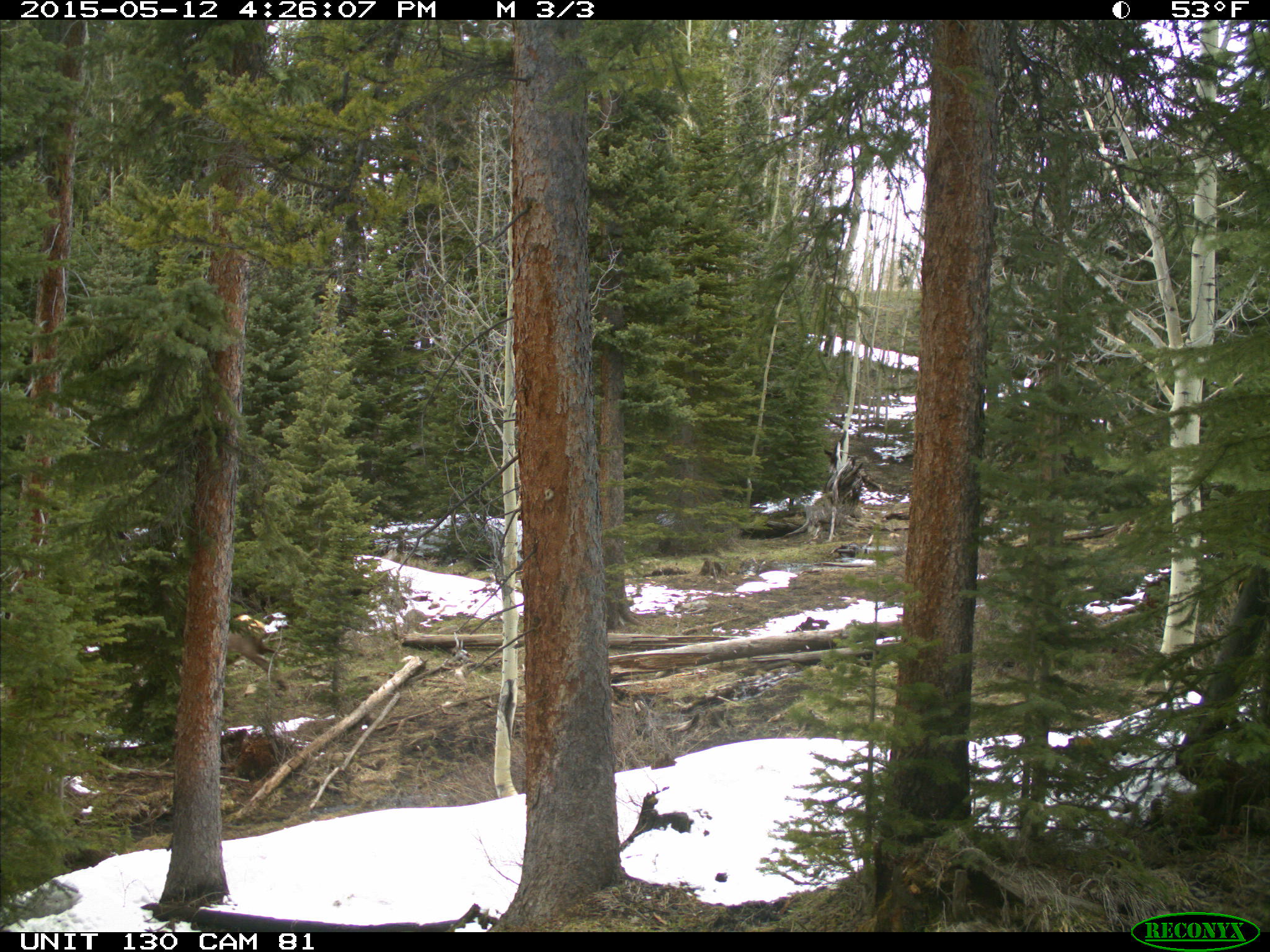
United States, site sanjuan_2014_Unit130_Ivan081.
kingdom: Animalia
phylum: Chordata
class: Mammalia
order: Artiodactyla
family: Cervidae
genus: Cervus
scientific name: Cervus elaphus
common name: red deer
Cervus elaphus (red deer).